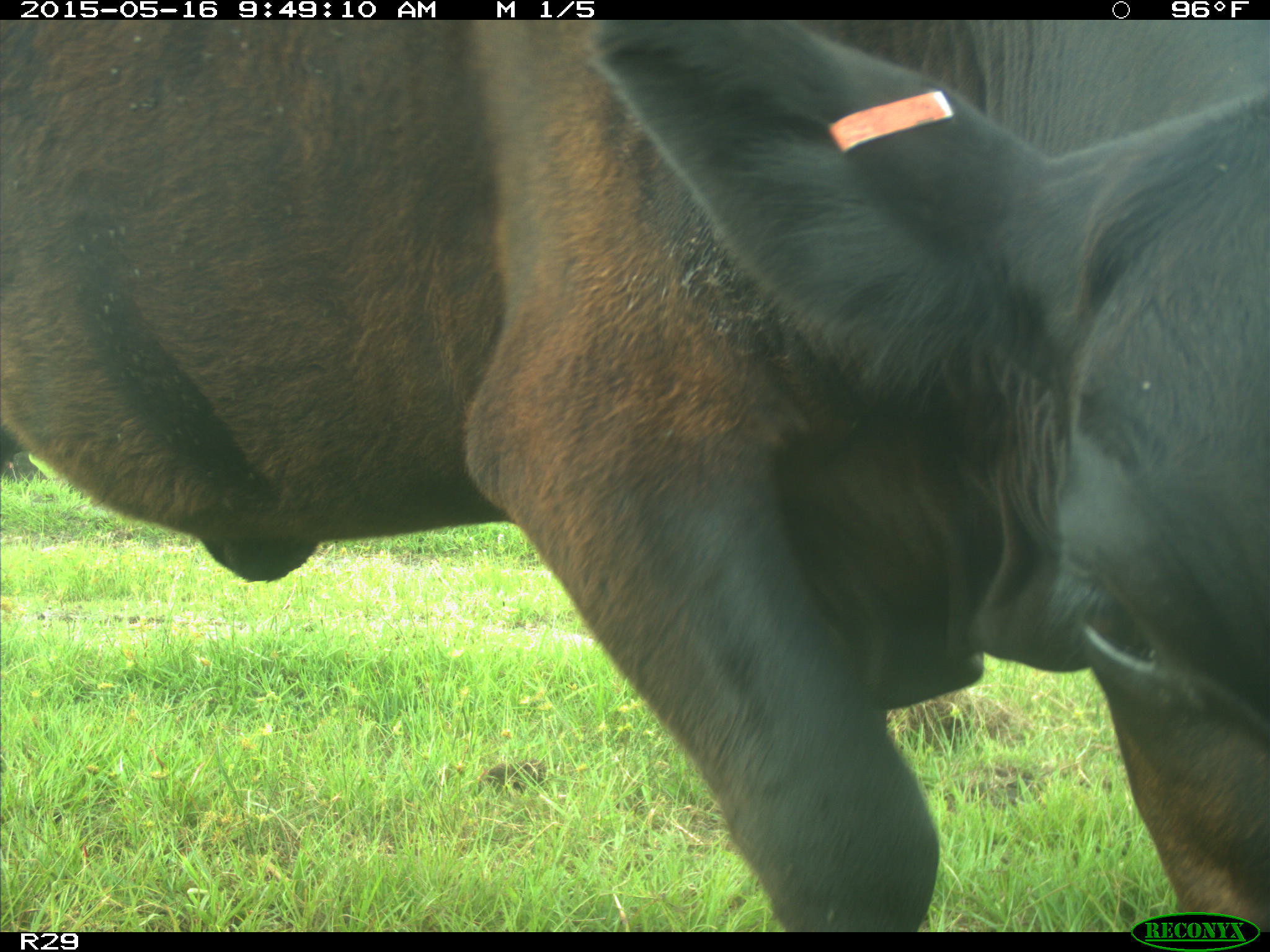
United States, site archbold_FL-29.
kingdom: Animalia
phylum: Chordata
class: Mammalia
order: Artiodactyla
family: Bovidae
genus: Bos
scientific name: Bos taurus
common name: domestic cow